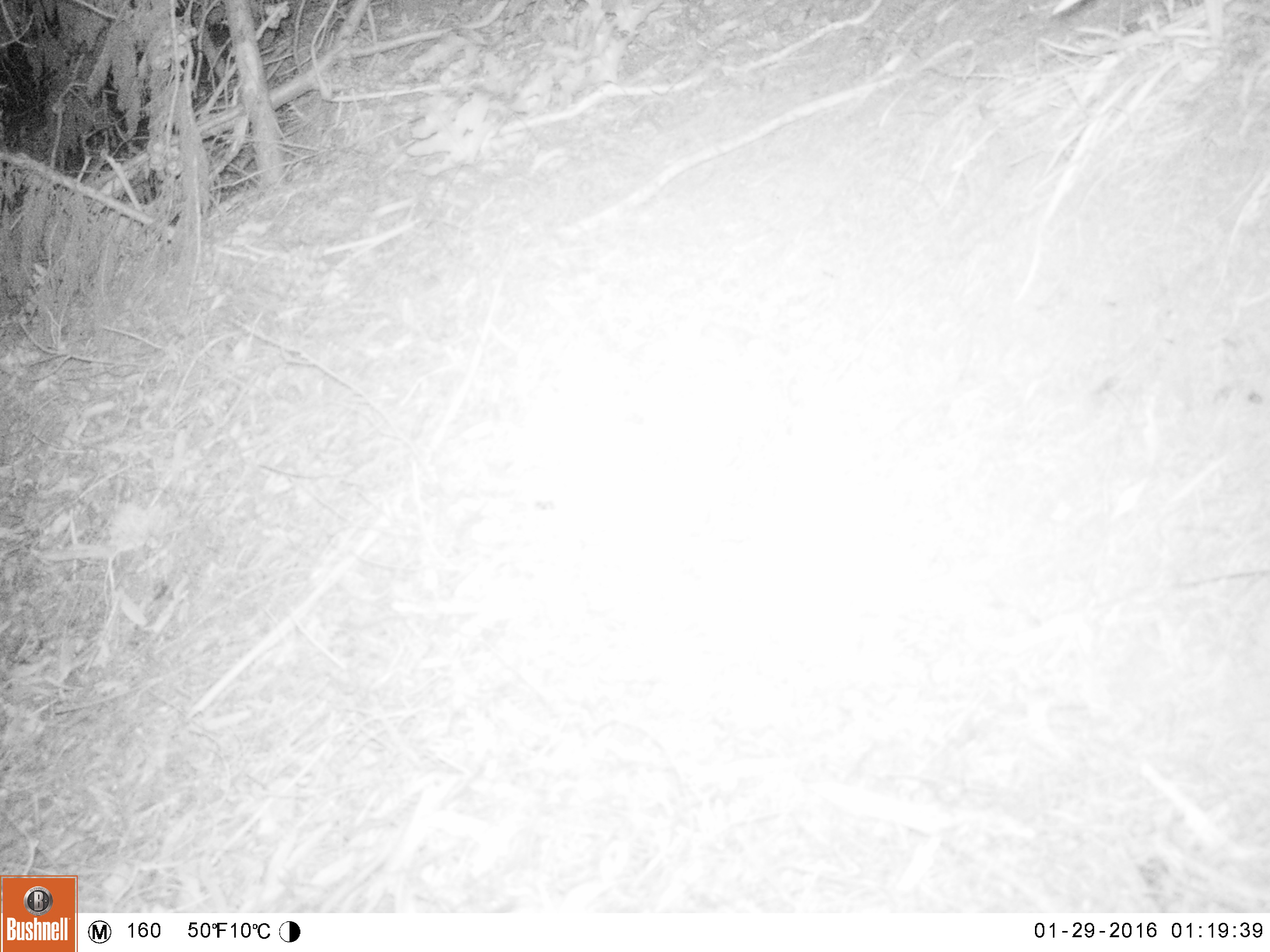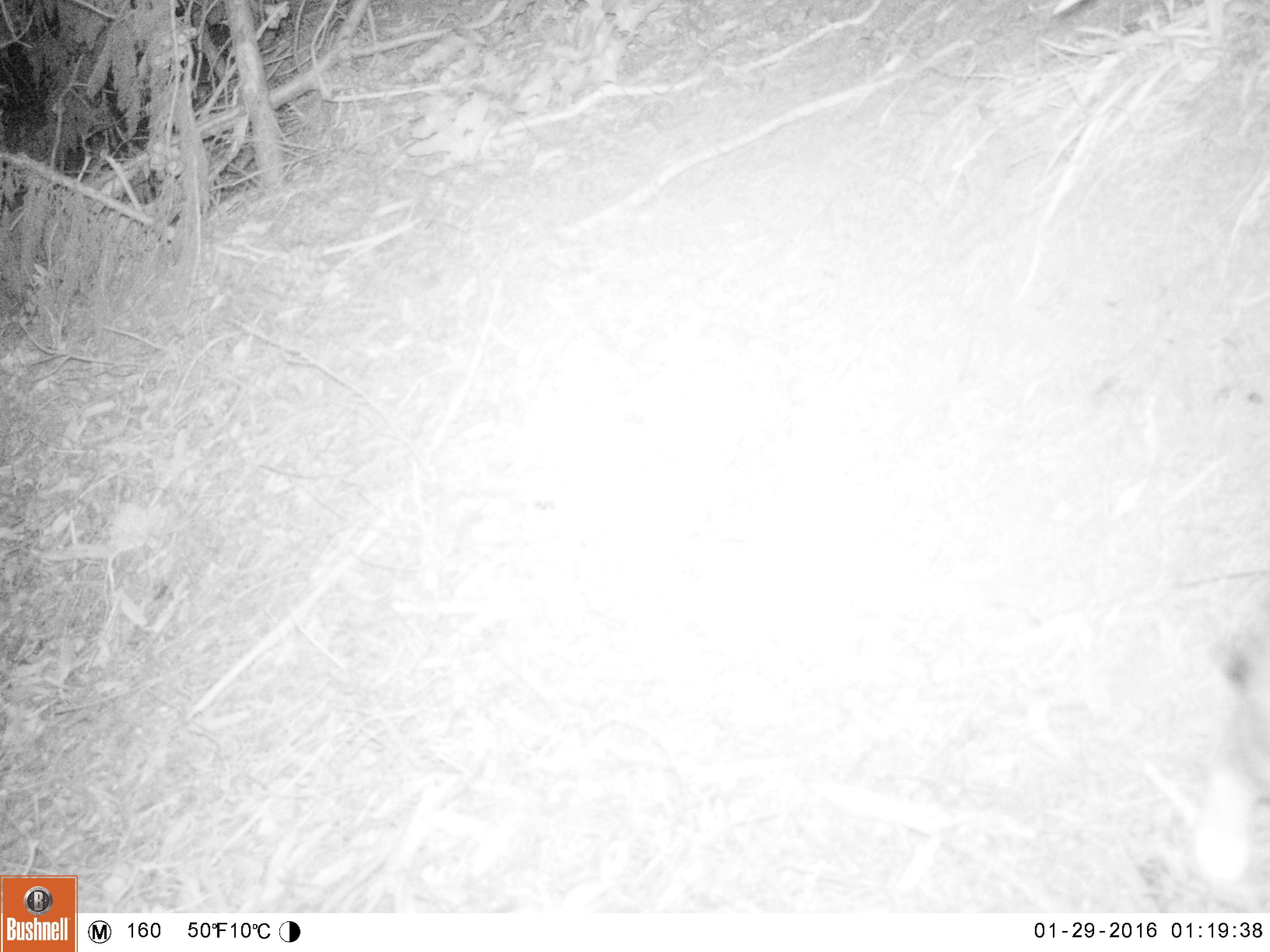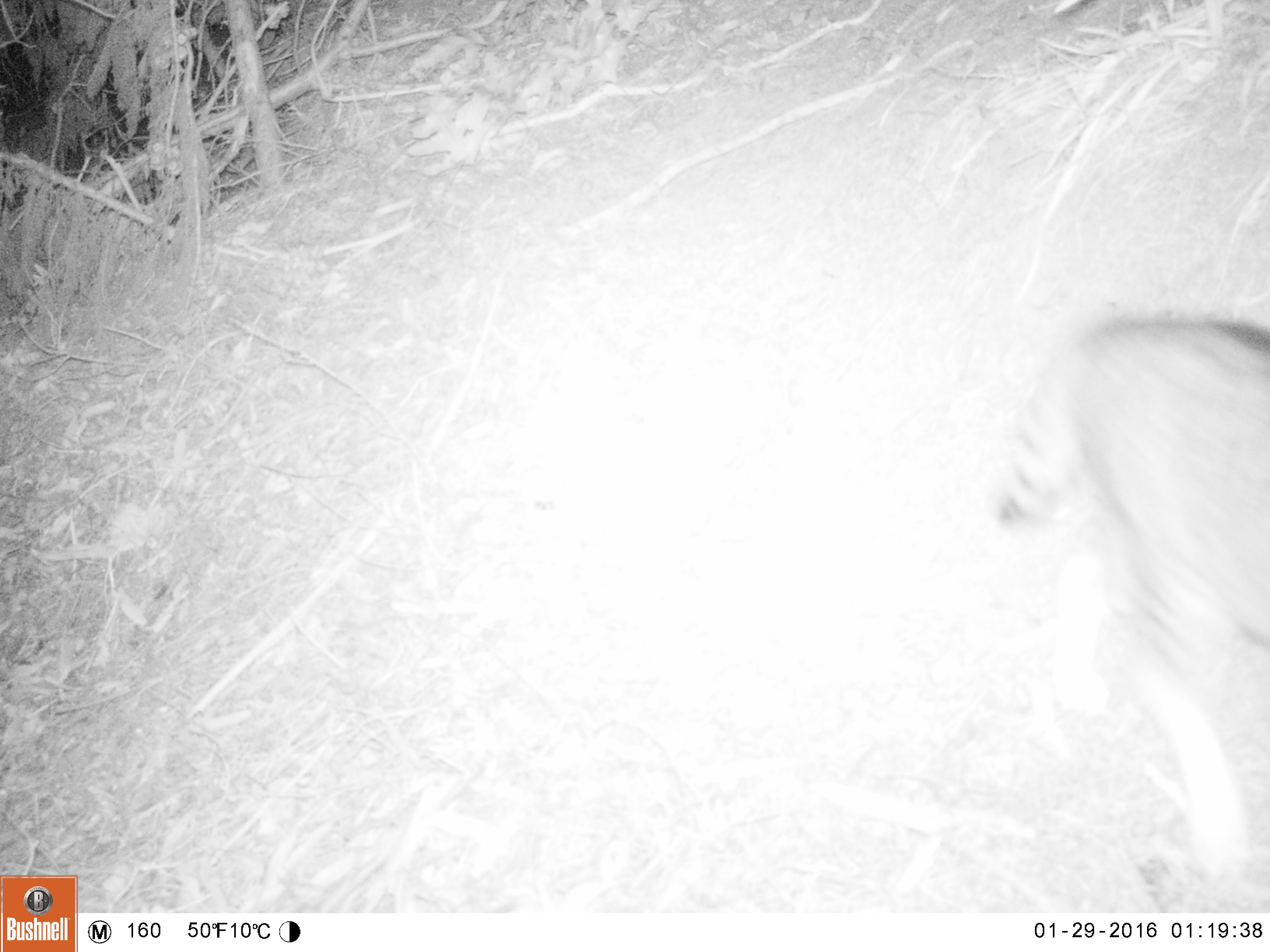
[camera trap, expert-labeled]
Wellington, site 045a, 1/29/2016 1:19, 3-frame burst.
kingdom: Animalia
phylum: Chordata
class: Mammalia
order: Carnivora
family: Felidae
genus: Felis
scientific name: Felis catus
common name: cat